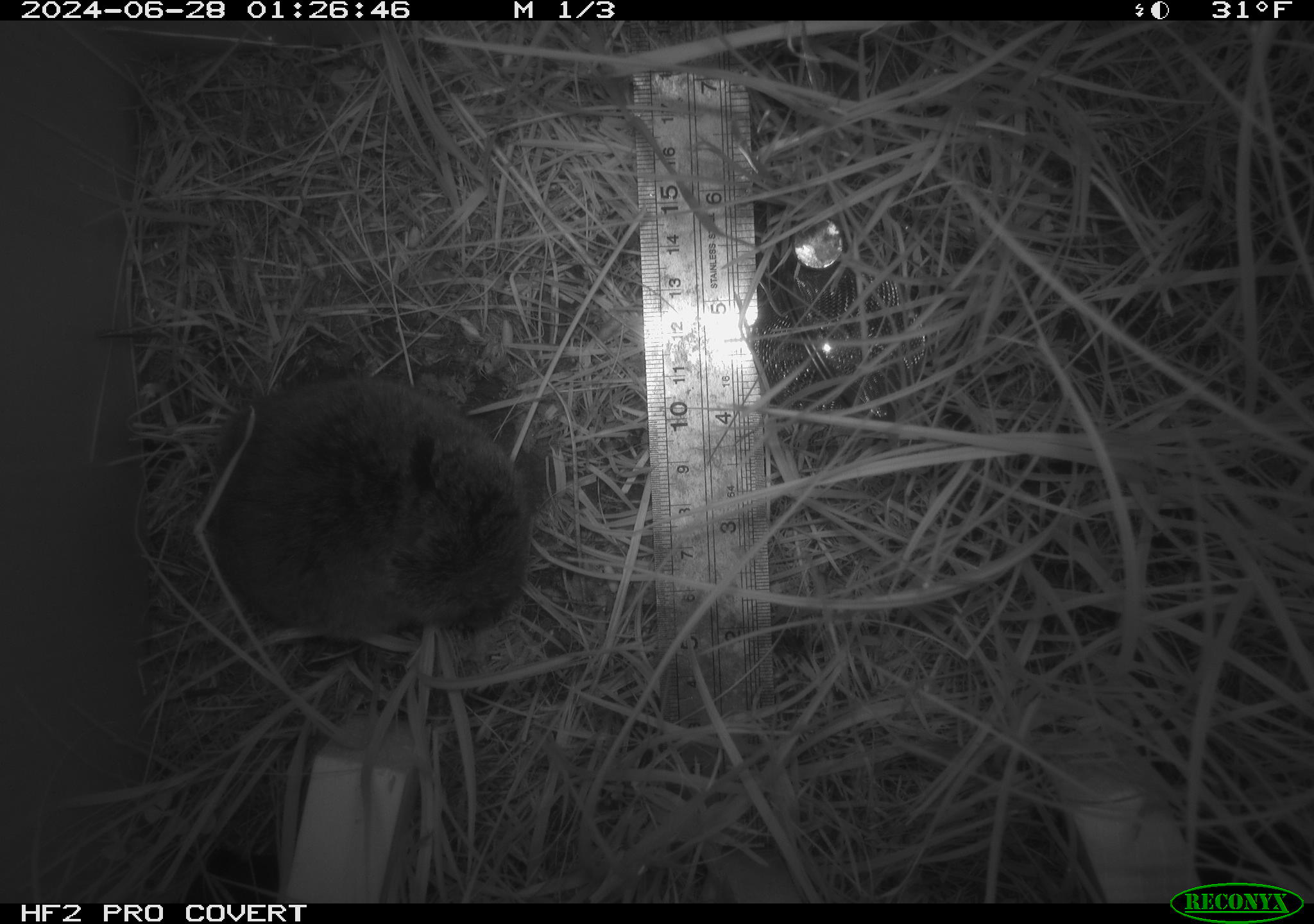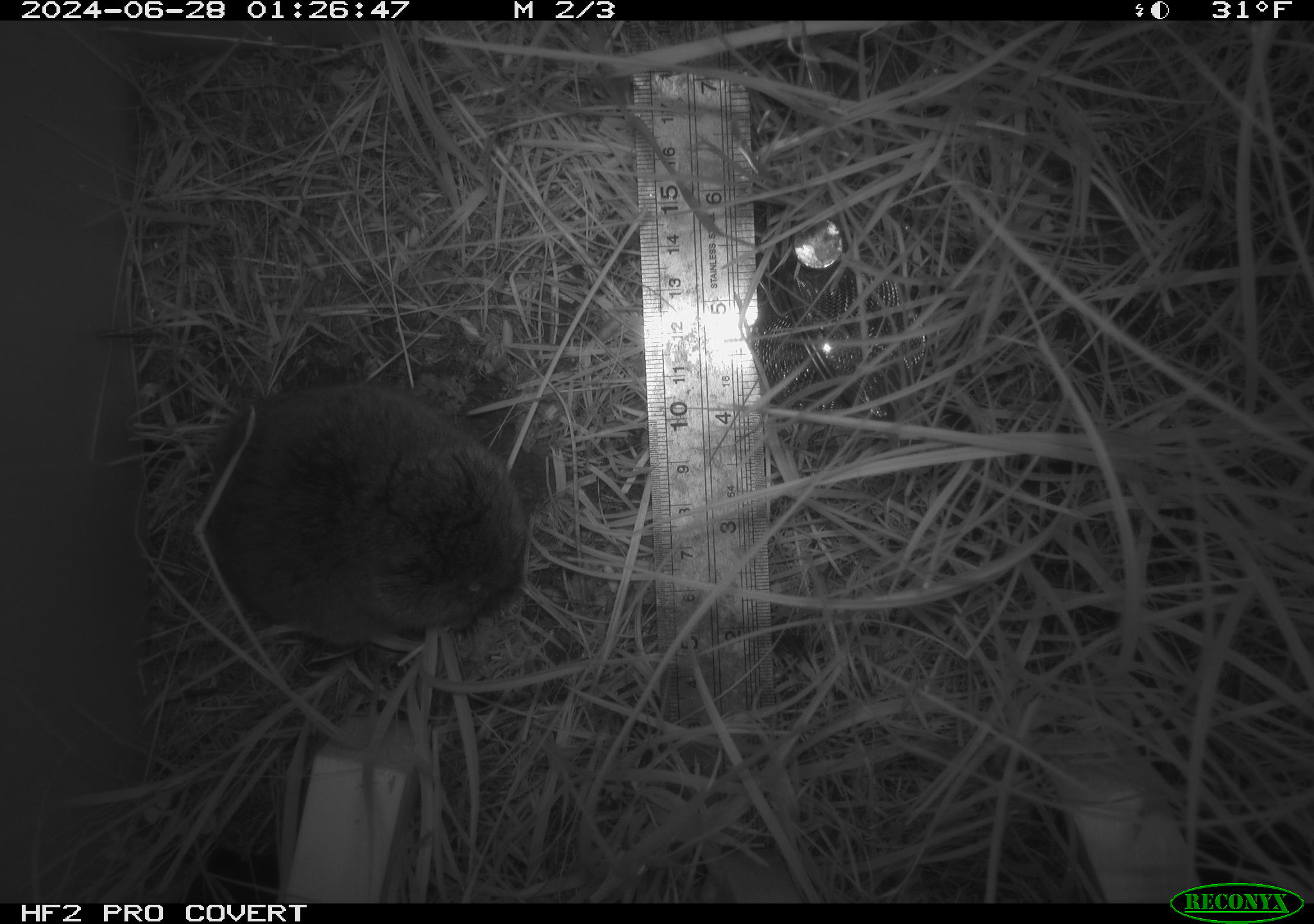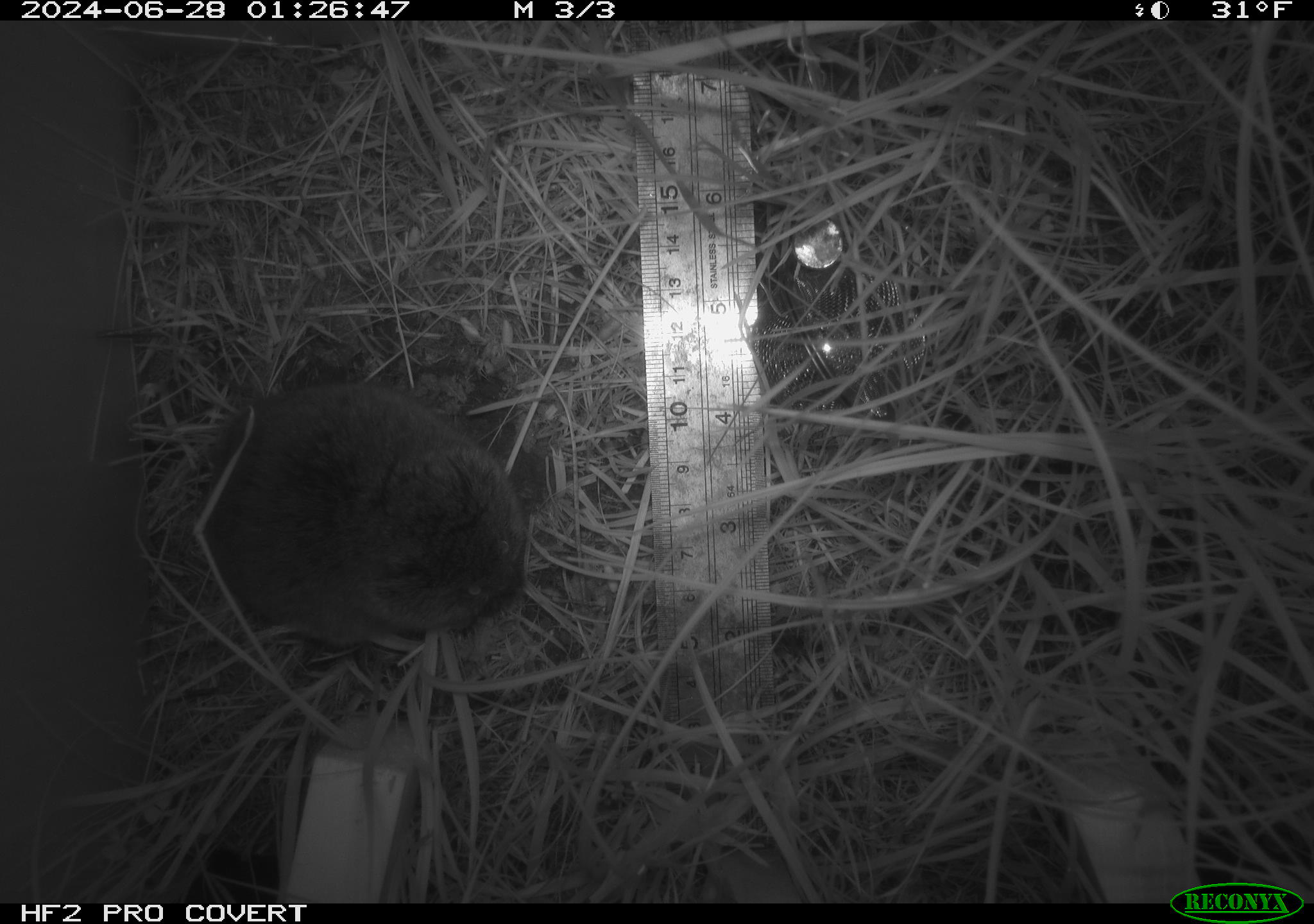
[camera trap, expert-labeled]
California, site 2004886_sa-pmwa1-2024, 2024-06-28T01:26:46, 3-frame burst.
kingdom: Animalia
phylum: Chordata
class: Mammalia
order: Rodentia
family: Cricetidae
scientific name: Arvicolinae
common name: voles, lemmings, and muskrats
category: arvicolinae subfamily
Arvicolinae subfamily (voles, lemmings, and muskrats) (Arvicolinae).